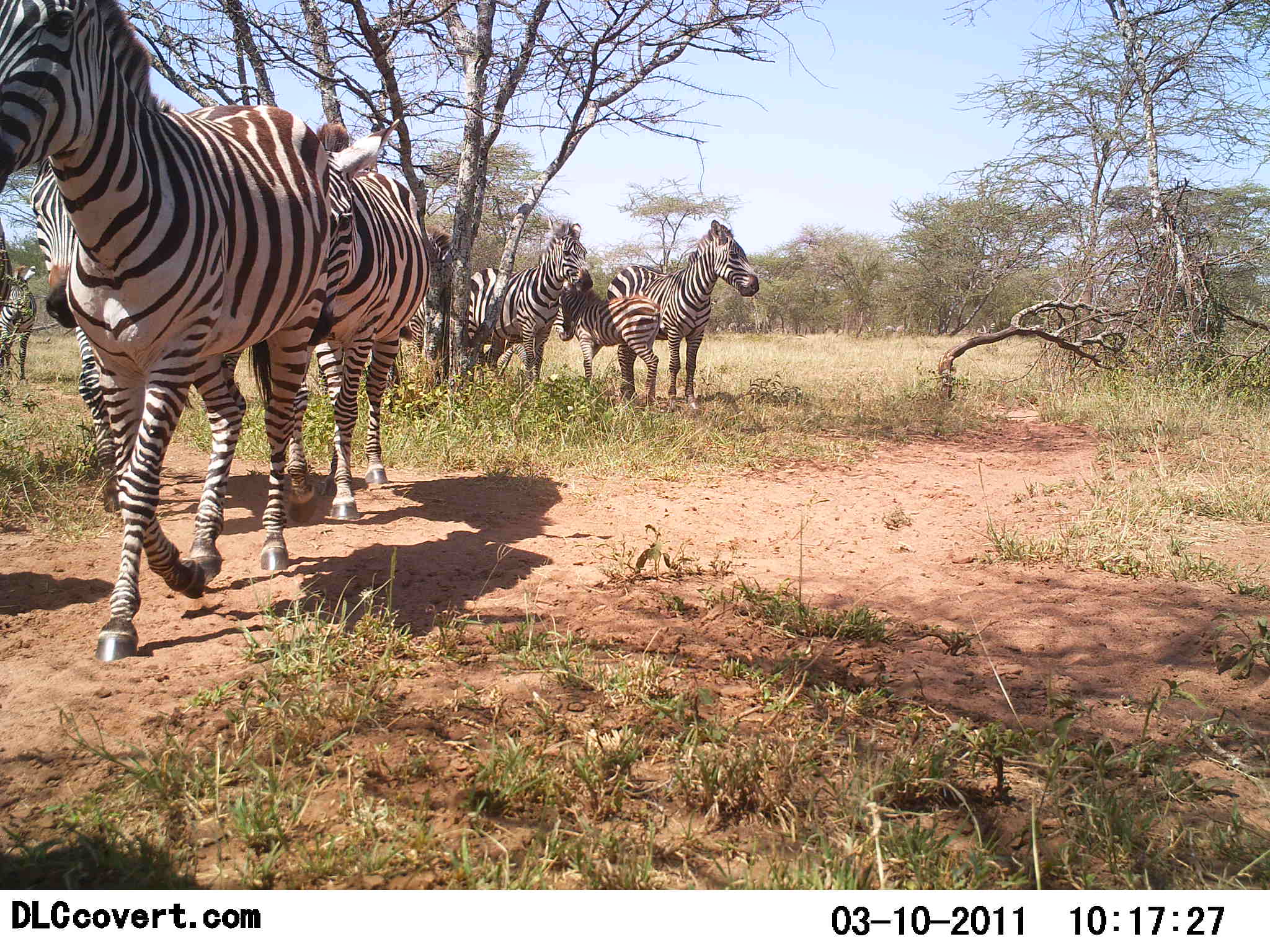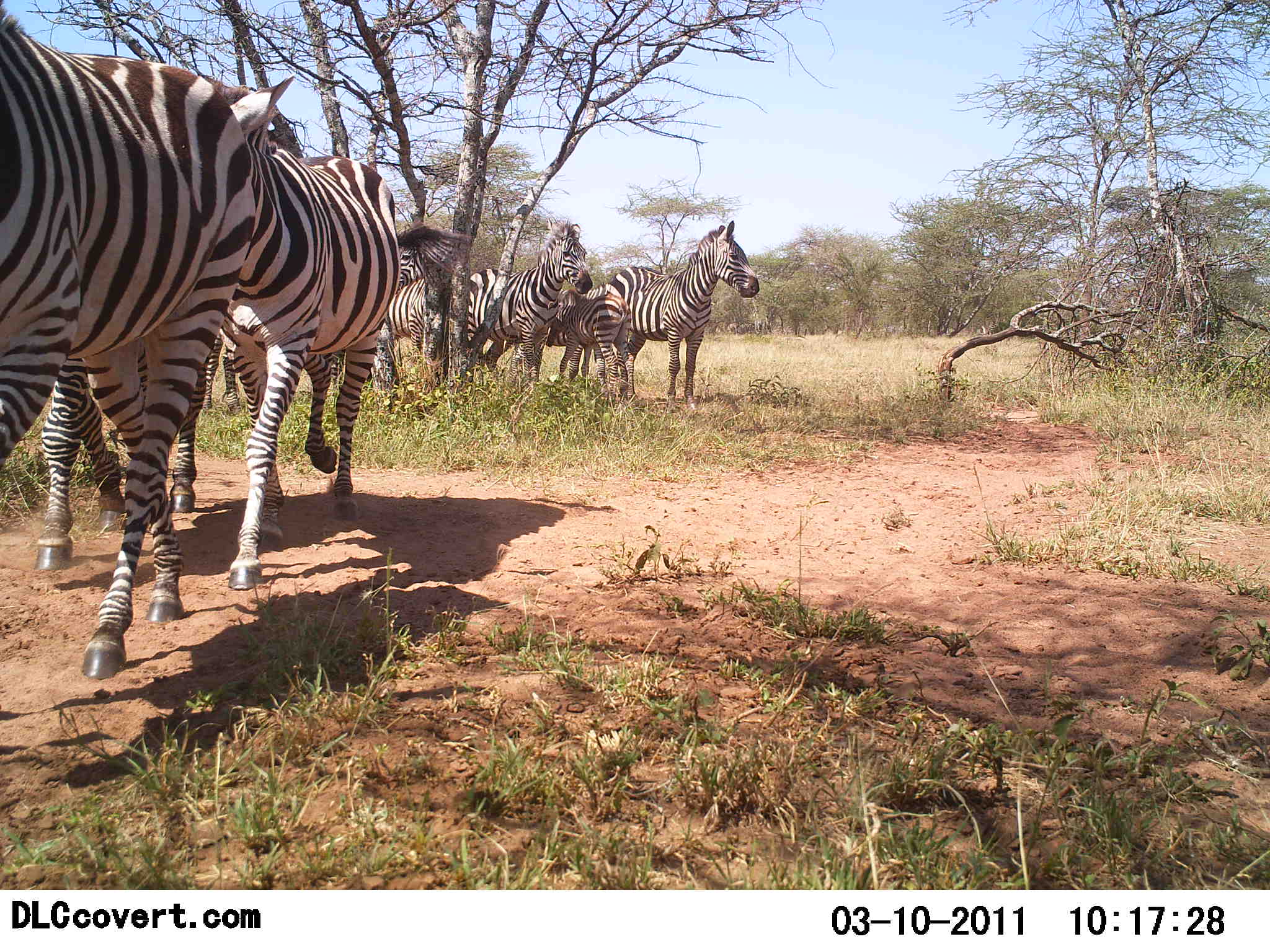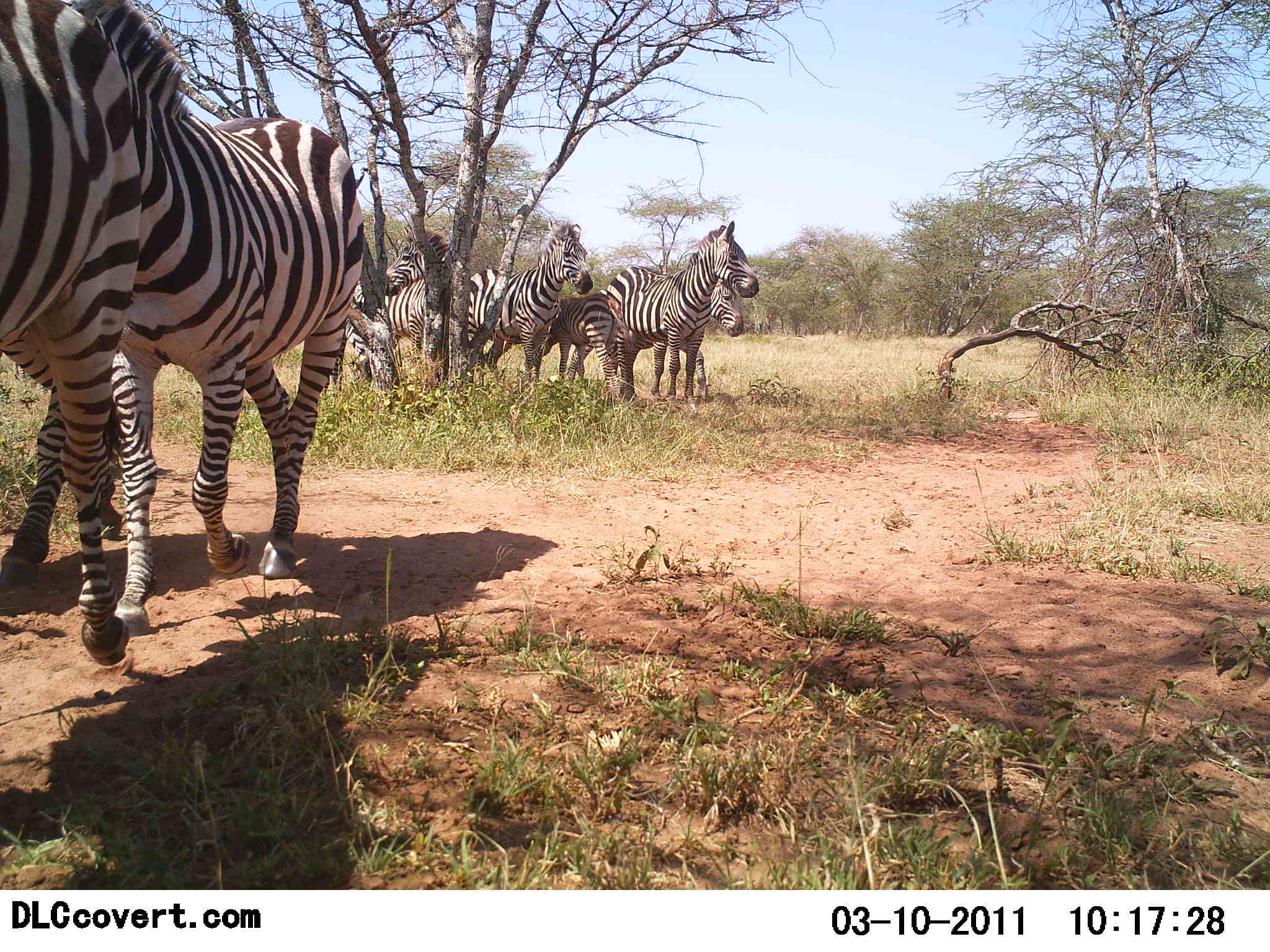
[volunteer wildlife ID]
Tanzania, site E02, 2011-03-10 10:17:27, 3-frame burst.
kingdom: Animalia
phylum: Chordata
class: Mammalia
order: Perissodactyla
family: Equidae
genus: Equus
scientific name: Equus quagga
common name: plains zebra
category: zebra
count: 8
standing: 82%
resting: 0%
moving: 100%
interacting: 18%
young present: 91%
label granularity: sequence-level